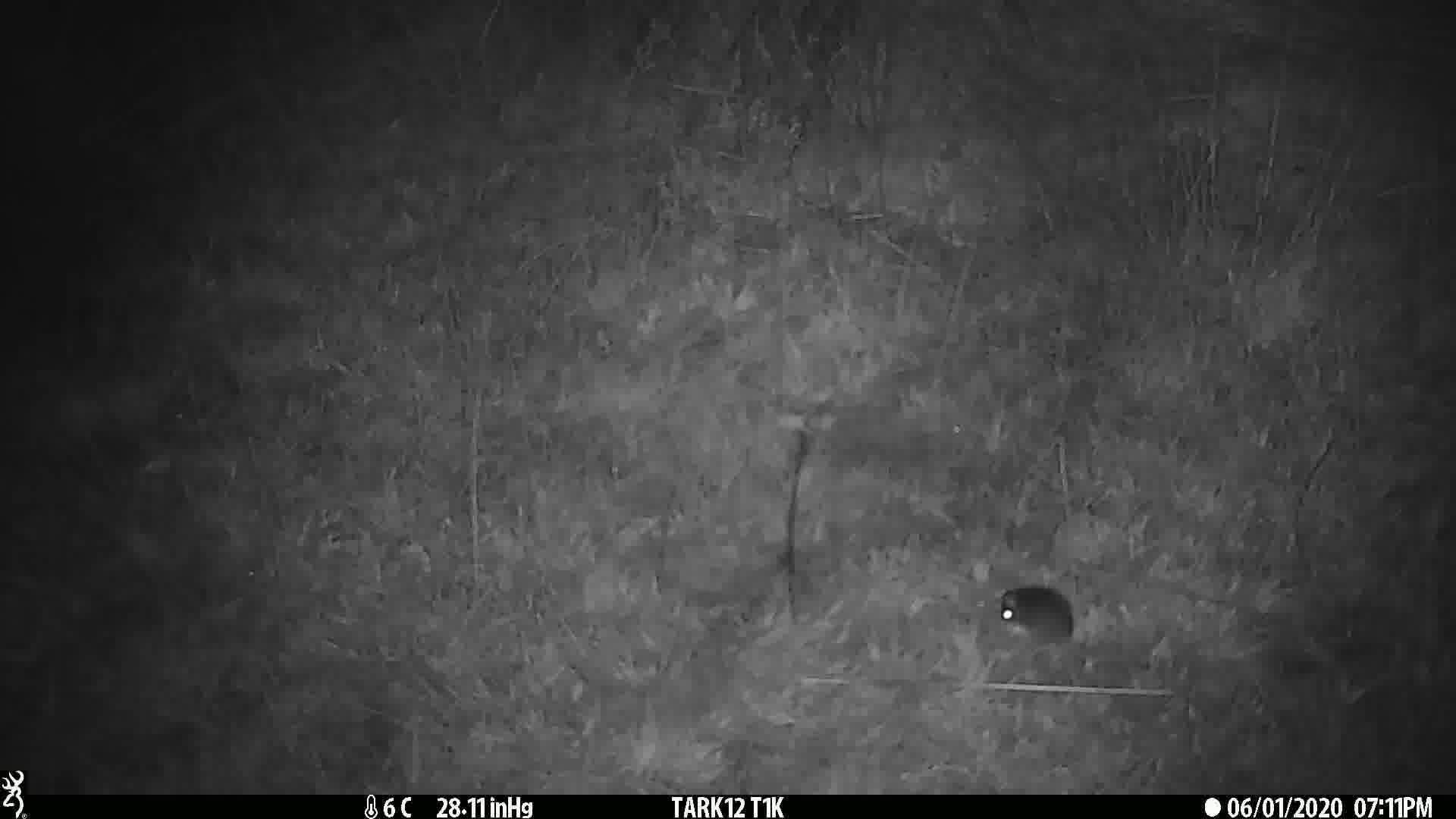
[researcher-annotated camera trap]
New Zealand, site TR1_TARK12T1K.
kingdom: Animalia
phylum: Chordata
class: Mammalia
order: Rodentia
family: Muridae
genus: Mus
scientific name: Mus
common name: mouse